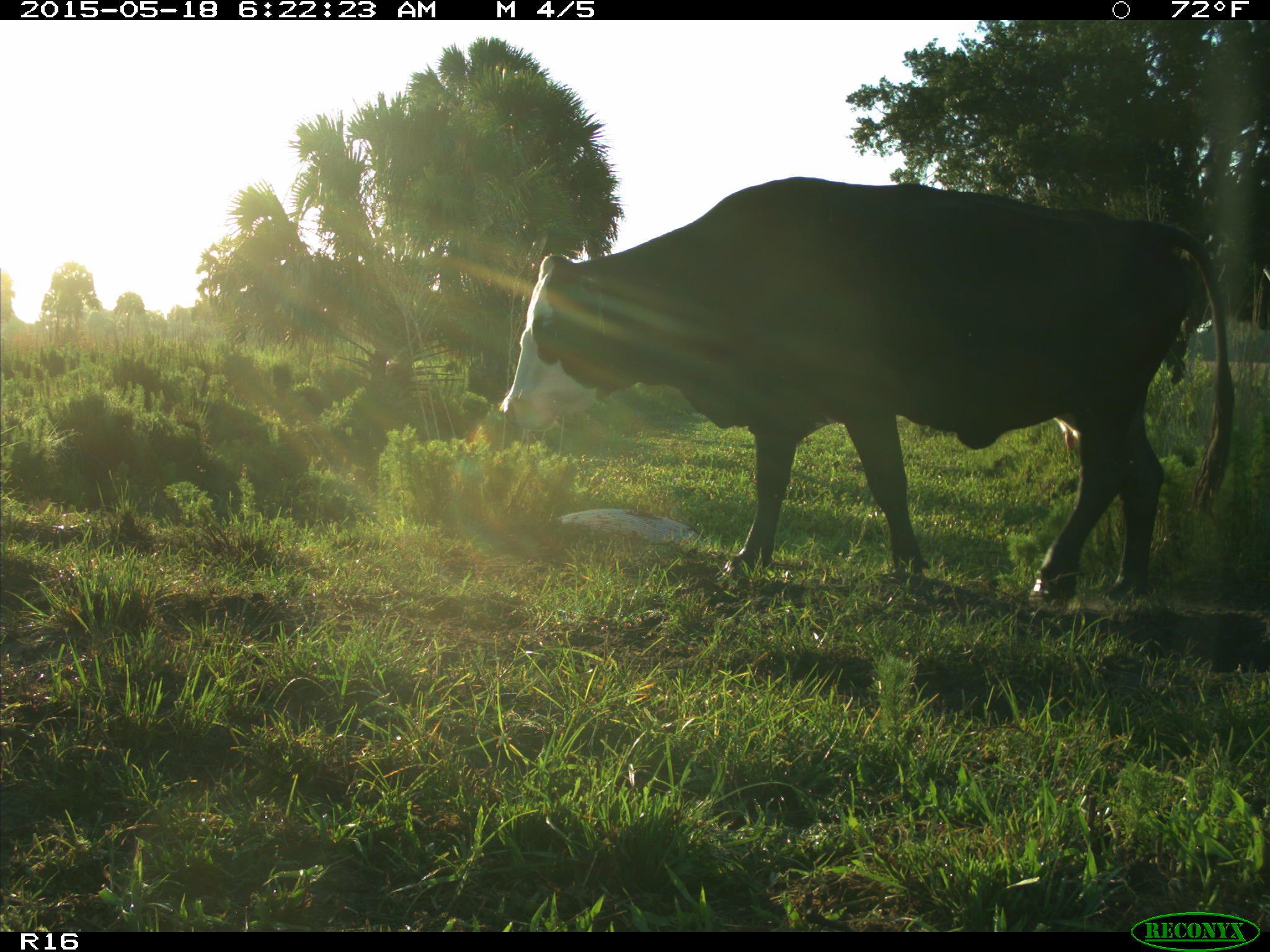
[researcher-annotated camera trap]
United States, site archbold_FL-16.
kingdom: Animalia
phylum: Chordata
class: Mammalia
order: Artiodactyla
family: Bovidae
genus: Bos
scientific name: Bos taurus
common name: domestic cow